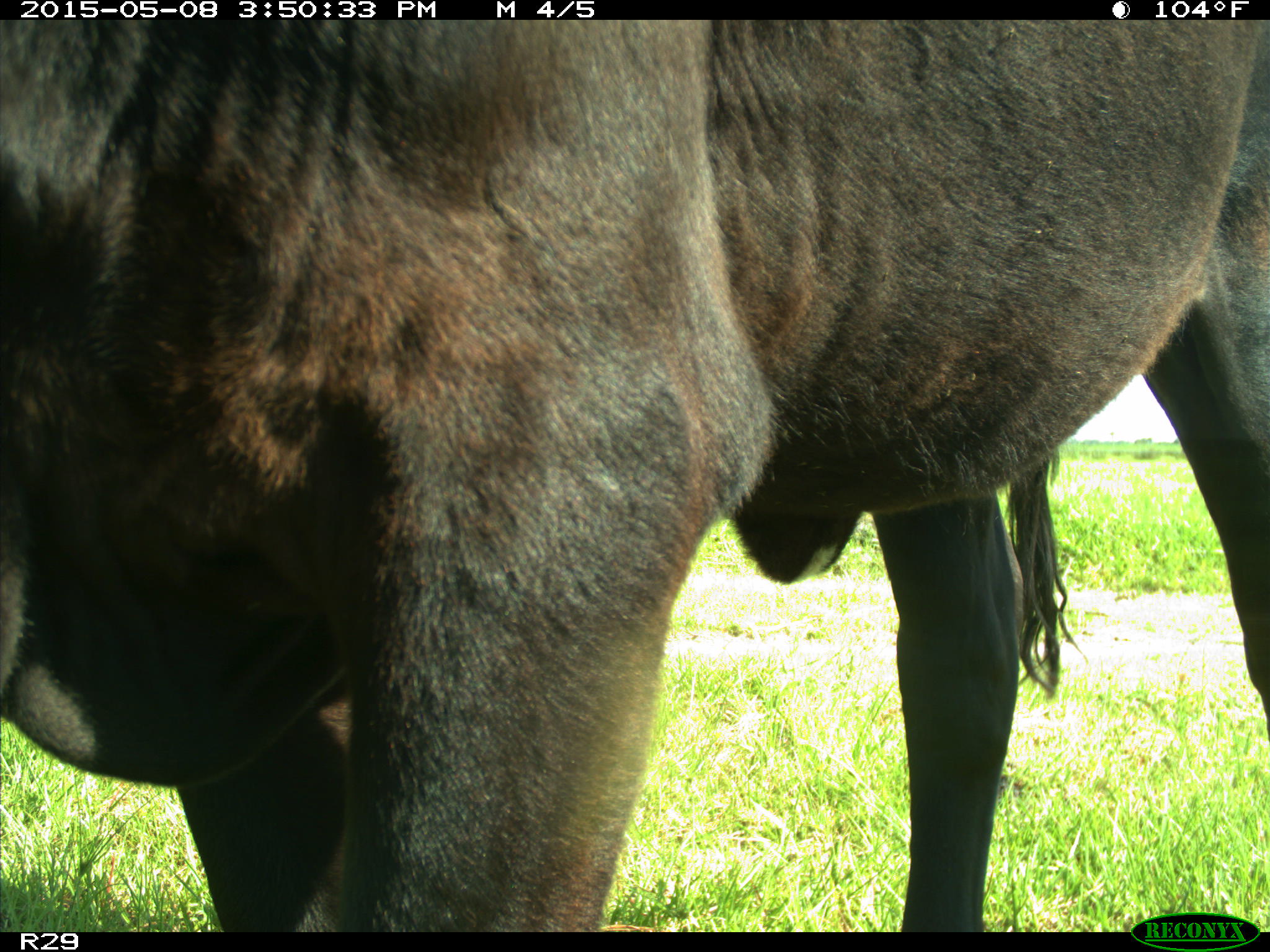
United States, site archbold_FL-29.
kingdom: Animalia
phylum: Chordata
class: Mammalia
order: Artiodactyla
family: Bovidae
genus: Bos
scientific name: Bos taurus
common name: domestic cow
Bos taurus (domestic cow).